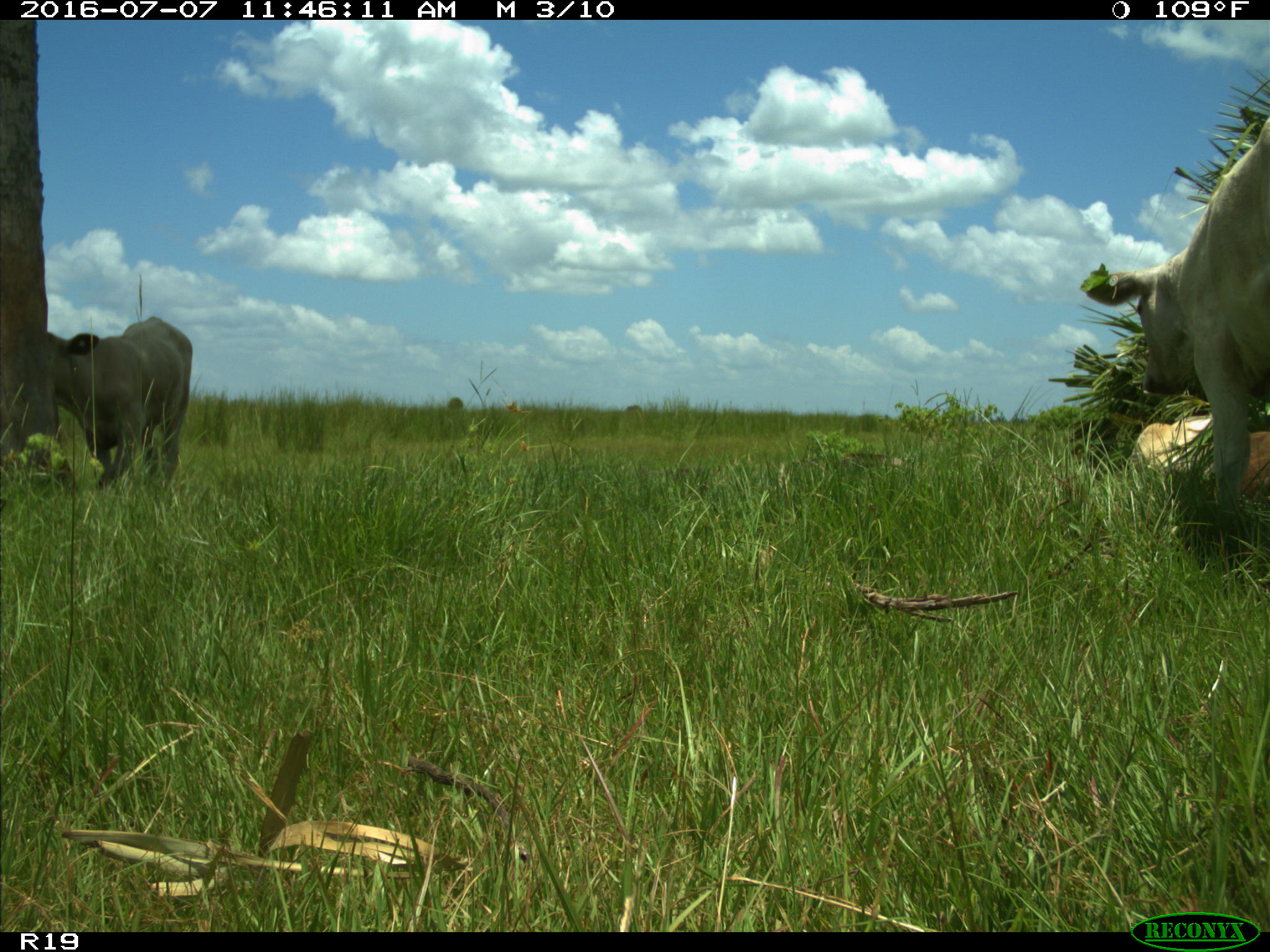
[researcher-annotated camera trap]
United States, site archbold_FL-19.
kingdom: Animalia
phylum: Chordata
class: Mammalia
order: Artiodactyla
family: Bovidae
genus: Bos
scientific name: Bos taurus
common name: domestic cow